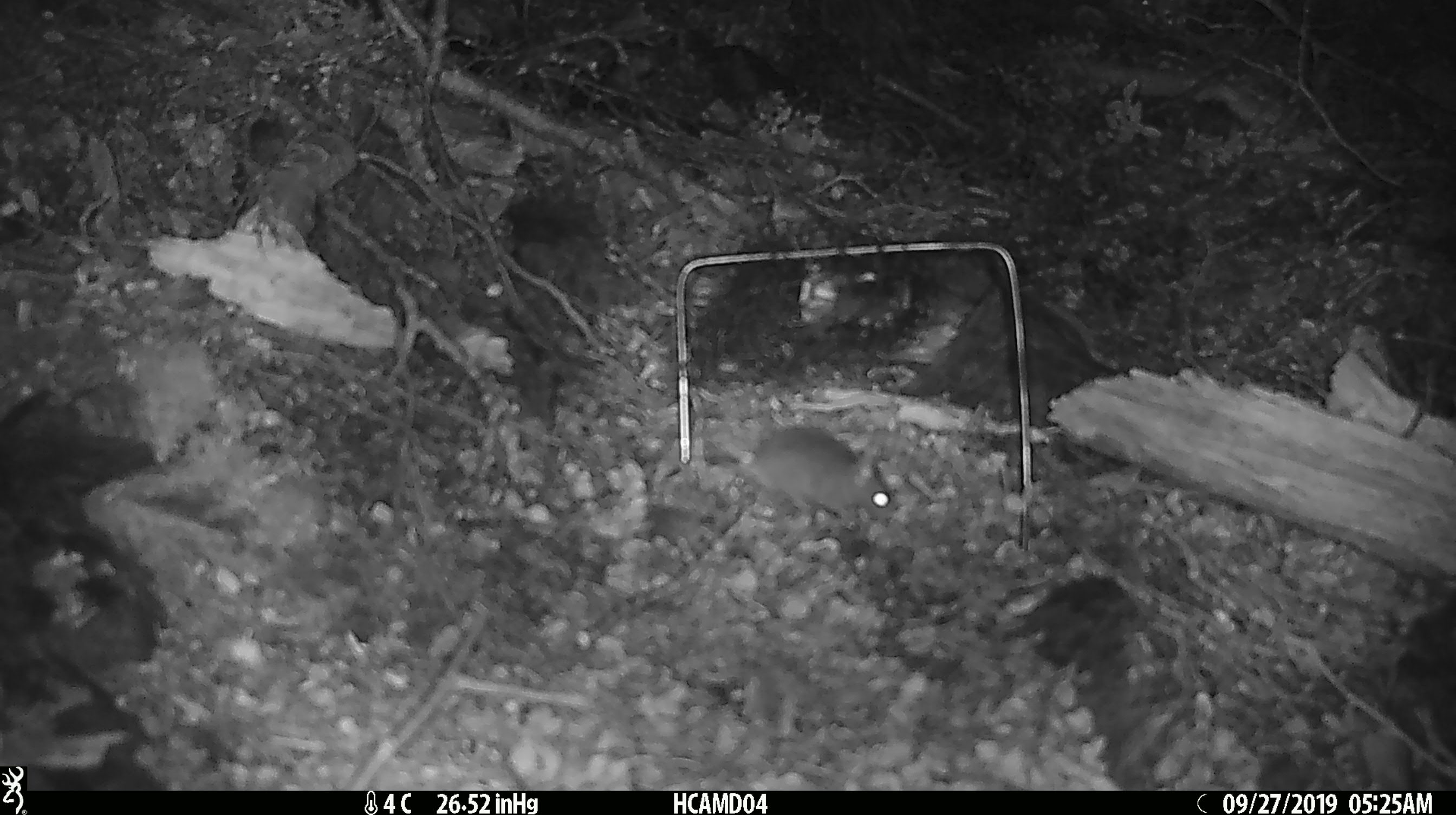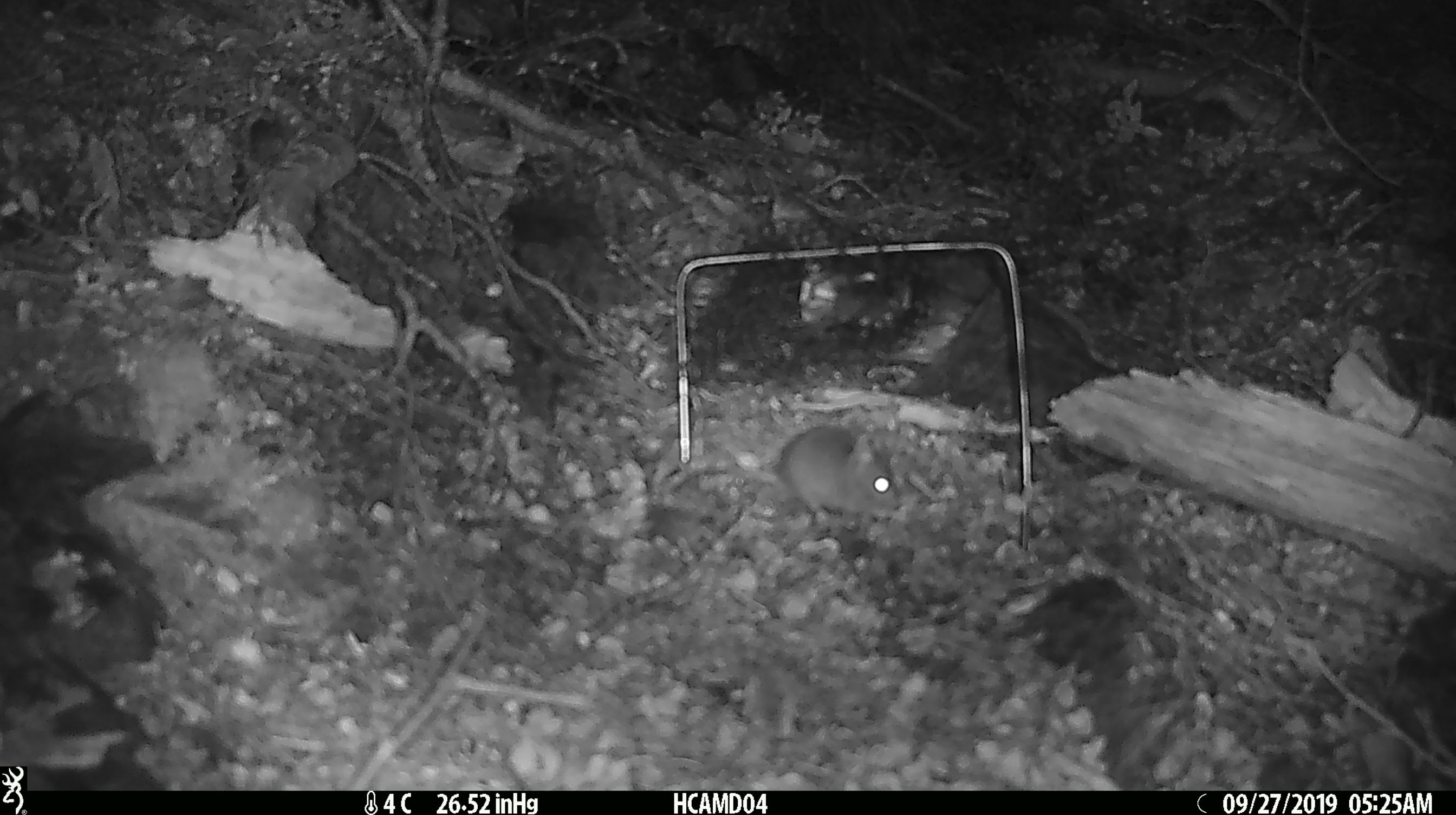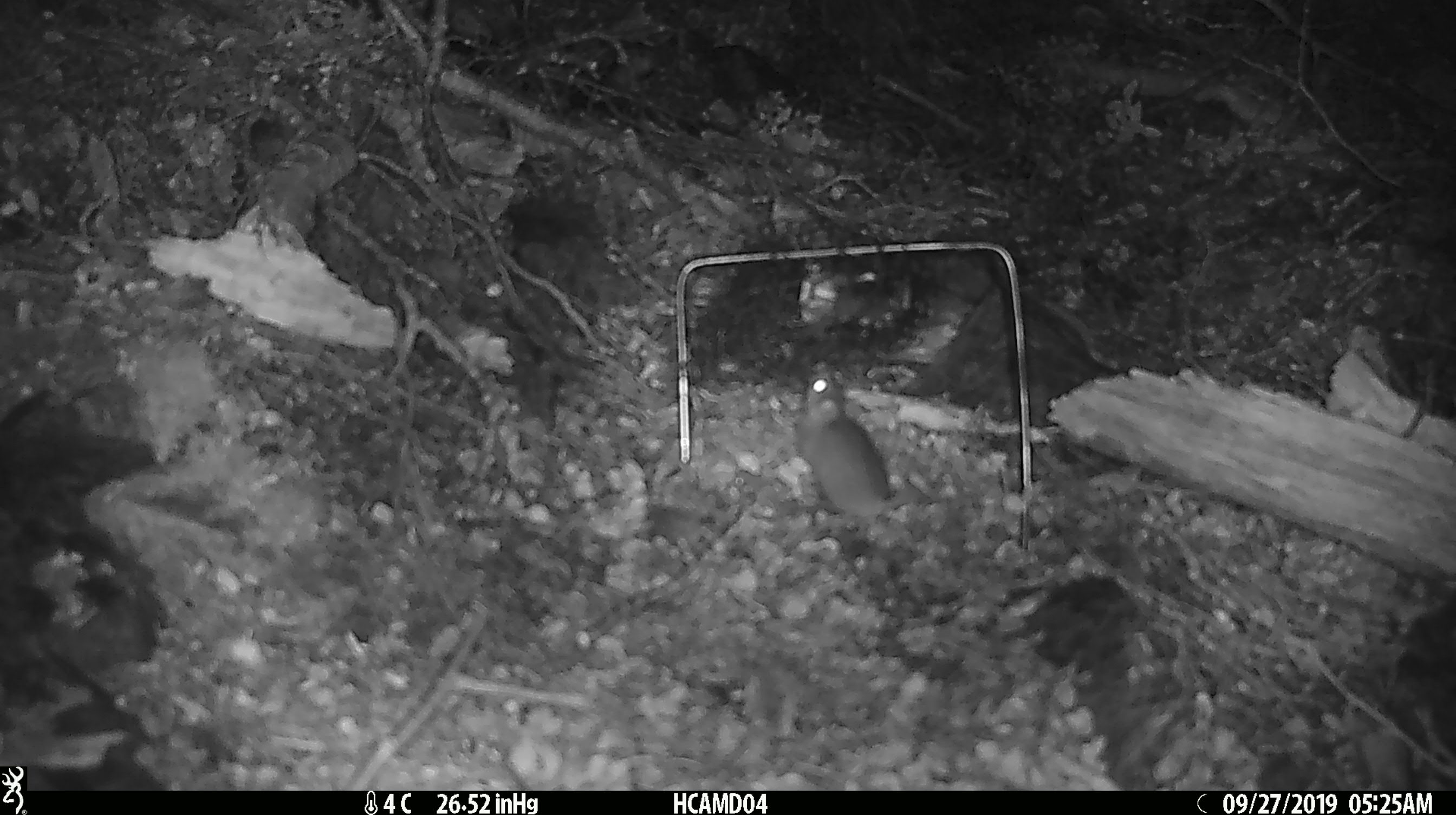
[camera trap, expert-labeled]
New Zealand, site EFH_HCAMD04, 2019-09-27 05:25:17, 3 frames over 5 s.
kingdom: Animalia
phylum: Chordata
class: Mammalia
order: Rodentia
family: Muridae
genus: Mus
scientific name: Mus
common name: mouse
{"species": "mouse (Mus)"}